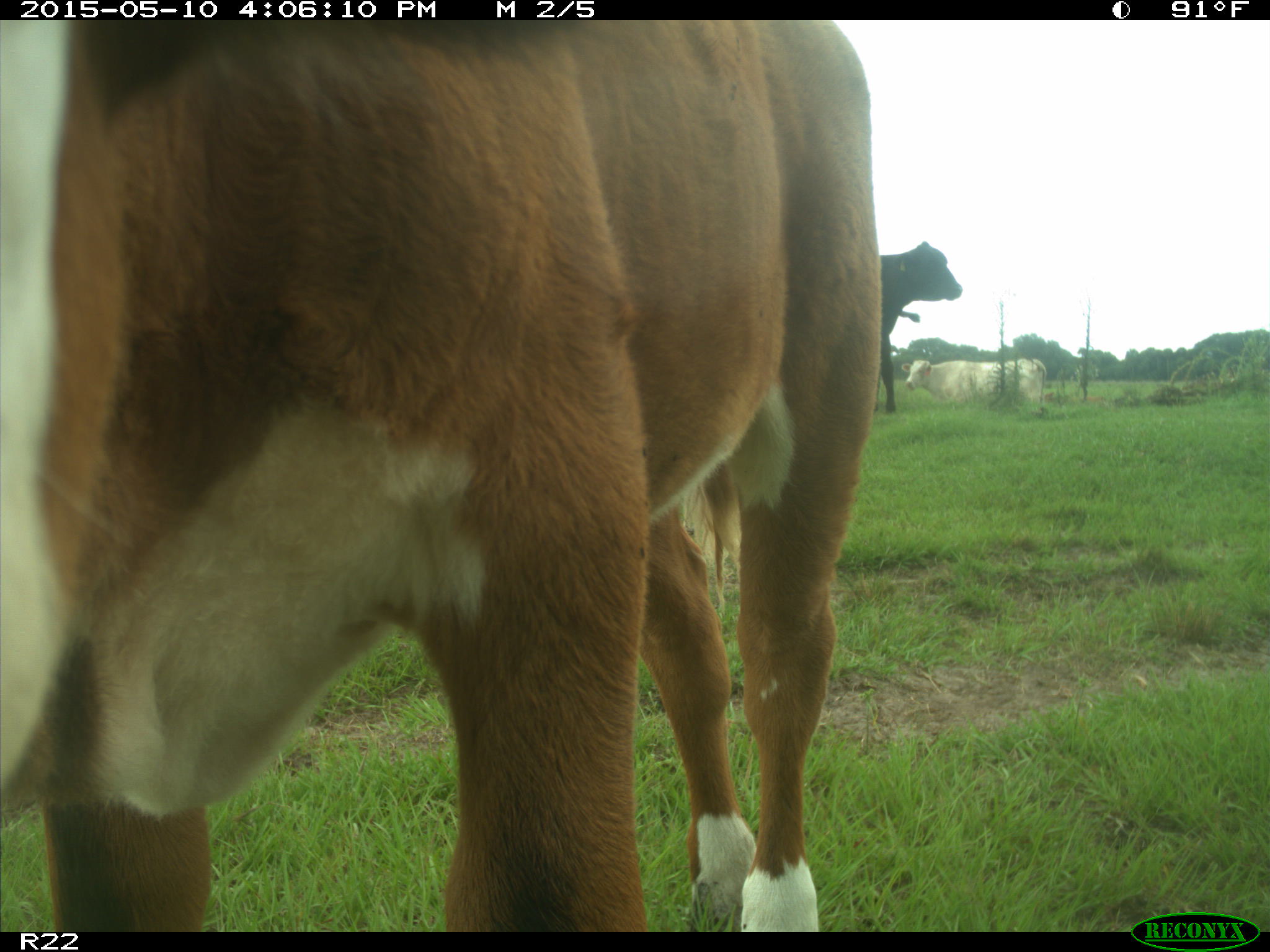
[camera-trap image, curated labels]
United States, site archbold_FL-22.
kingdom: Animalia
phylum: Chordata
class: Mammalia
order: Artiodactyla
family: Bovidae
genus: Bos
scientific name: Bos taurus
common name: domestic cow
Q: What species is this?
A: Bos taurus (domestic cow).